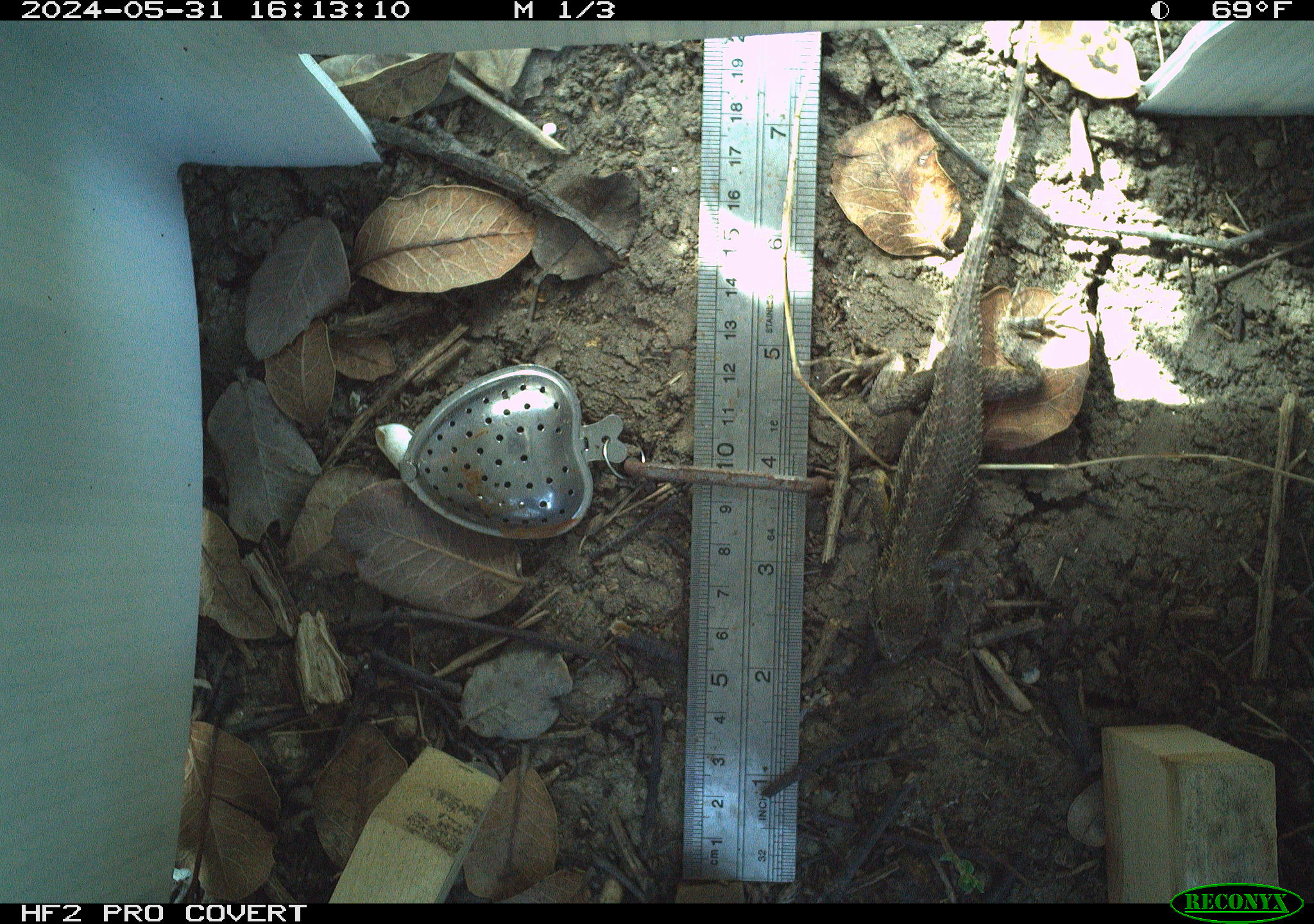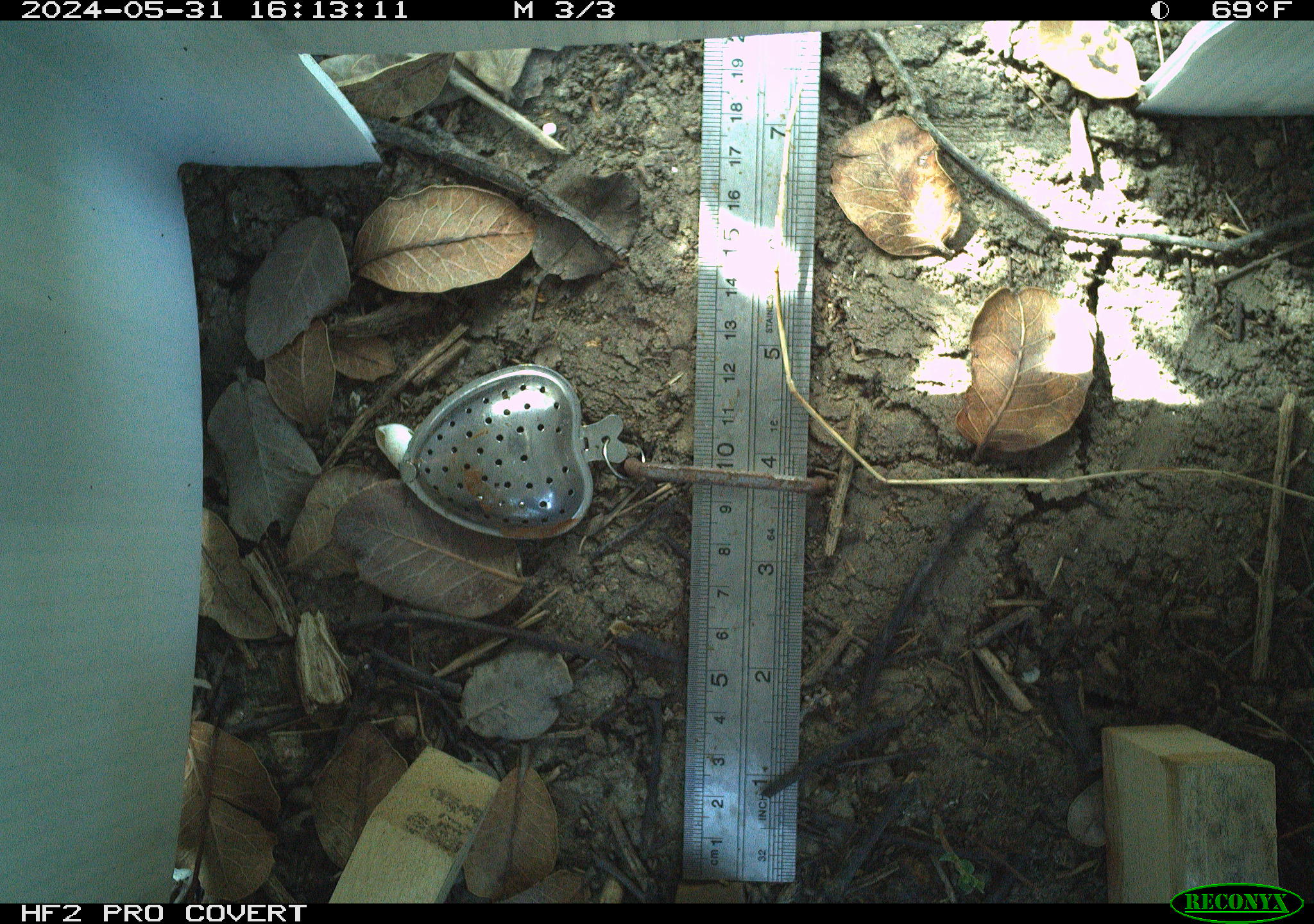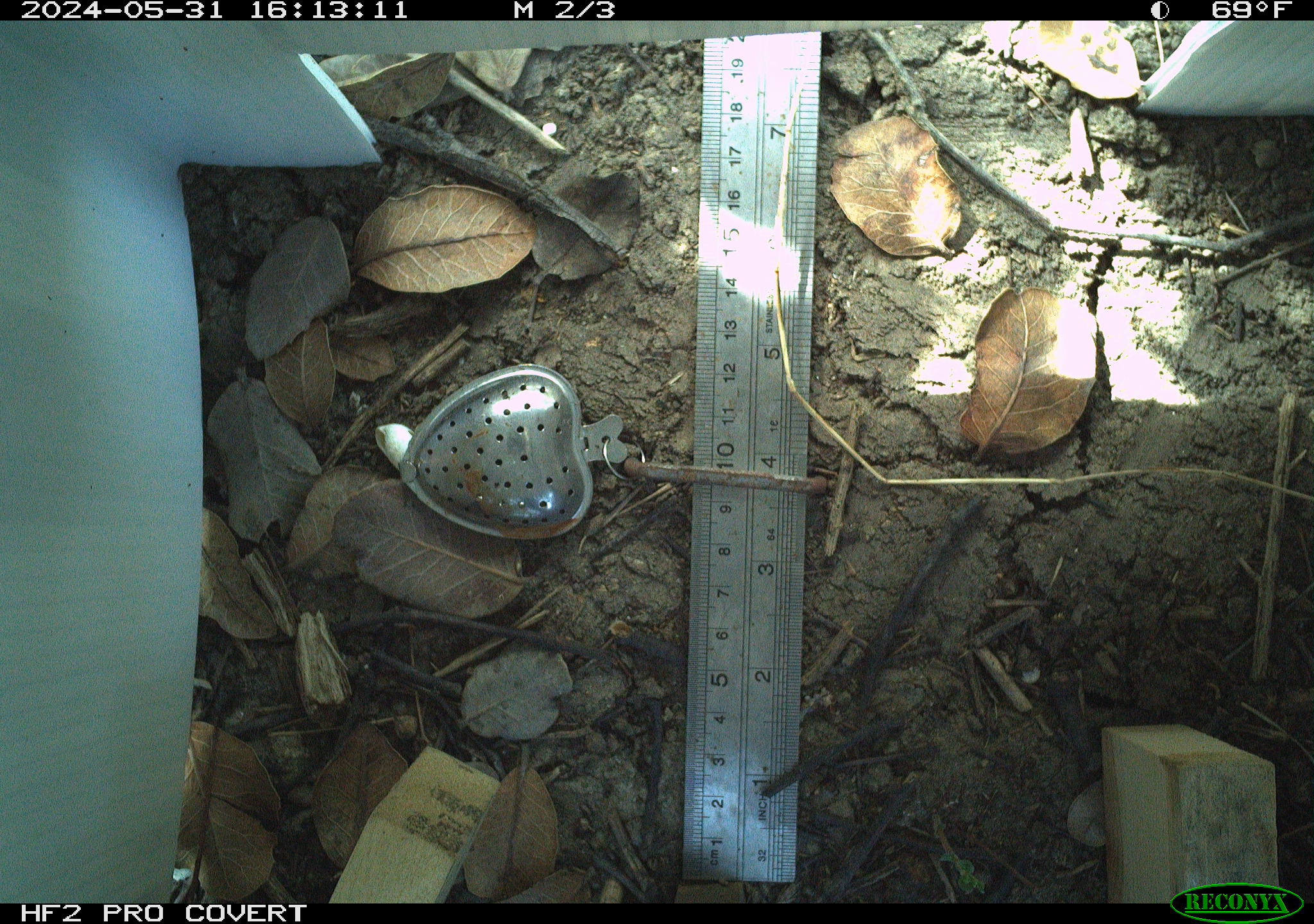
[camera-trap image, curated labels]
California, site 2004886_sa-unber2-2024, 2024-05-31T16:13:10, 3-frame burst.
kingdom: Animalia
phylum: Chordata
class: Reptilia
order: Squamata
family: Phrynosomatidae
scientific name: Phrynosomatidae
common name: phrynosomatid lizards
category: phrynosomatidae family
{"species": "phrynosomatidae family (phrynosomatid lizards) (Phrynosomatidae)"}